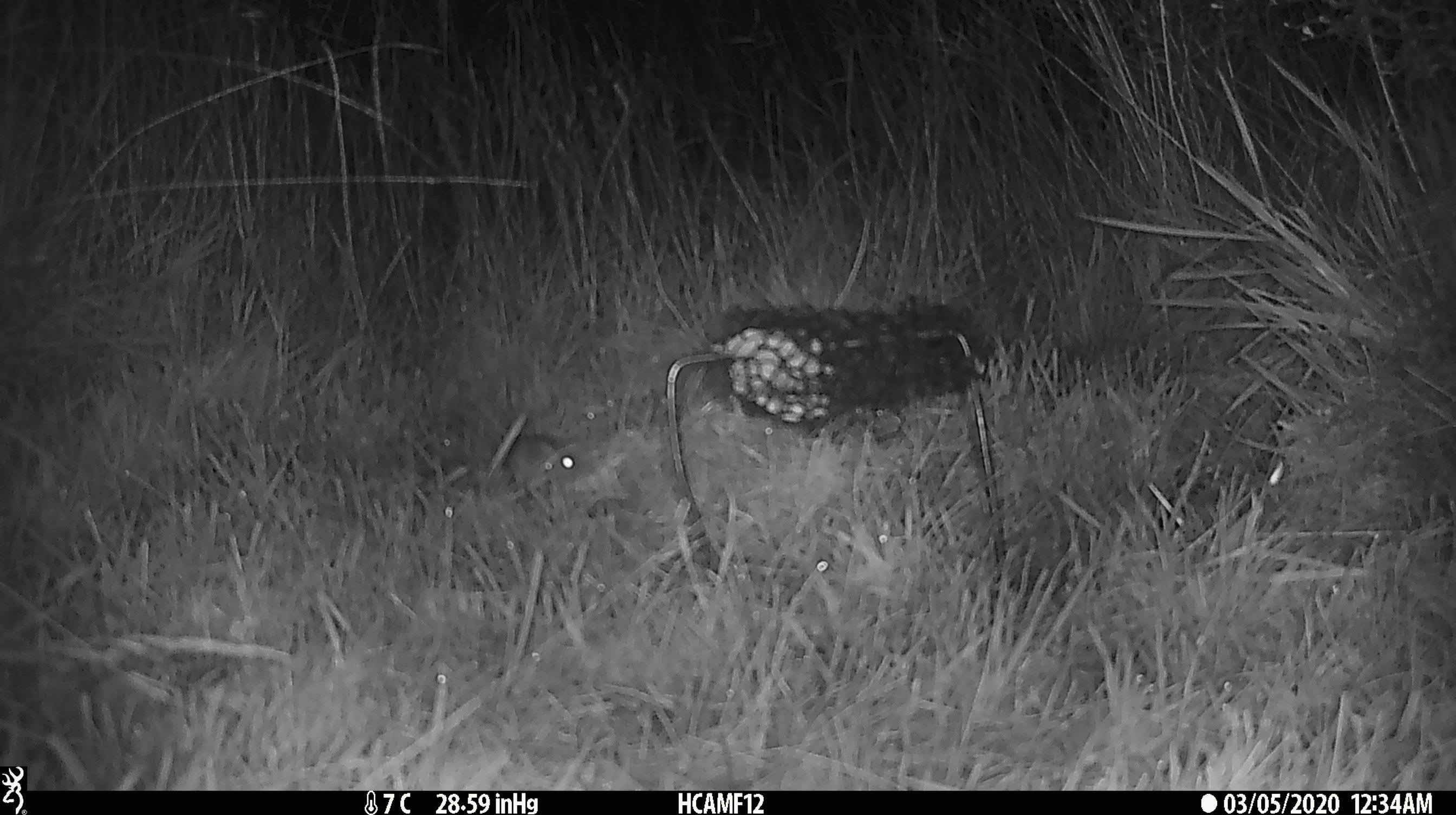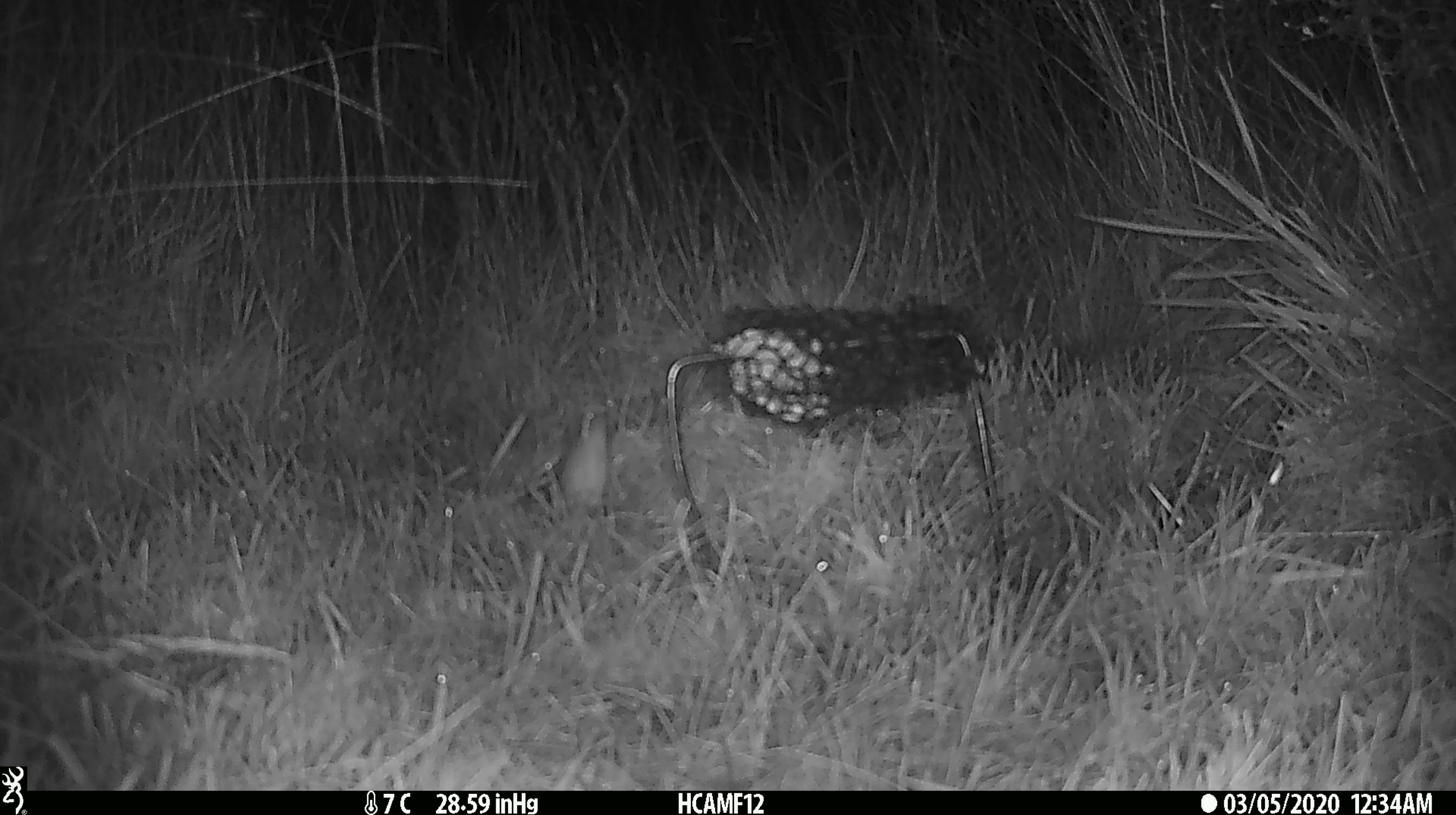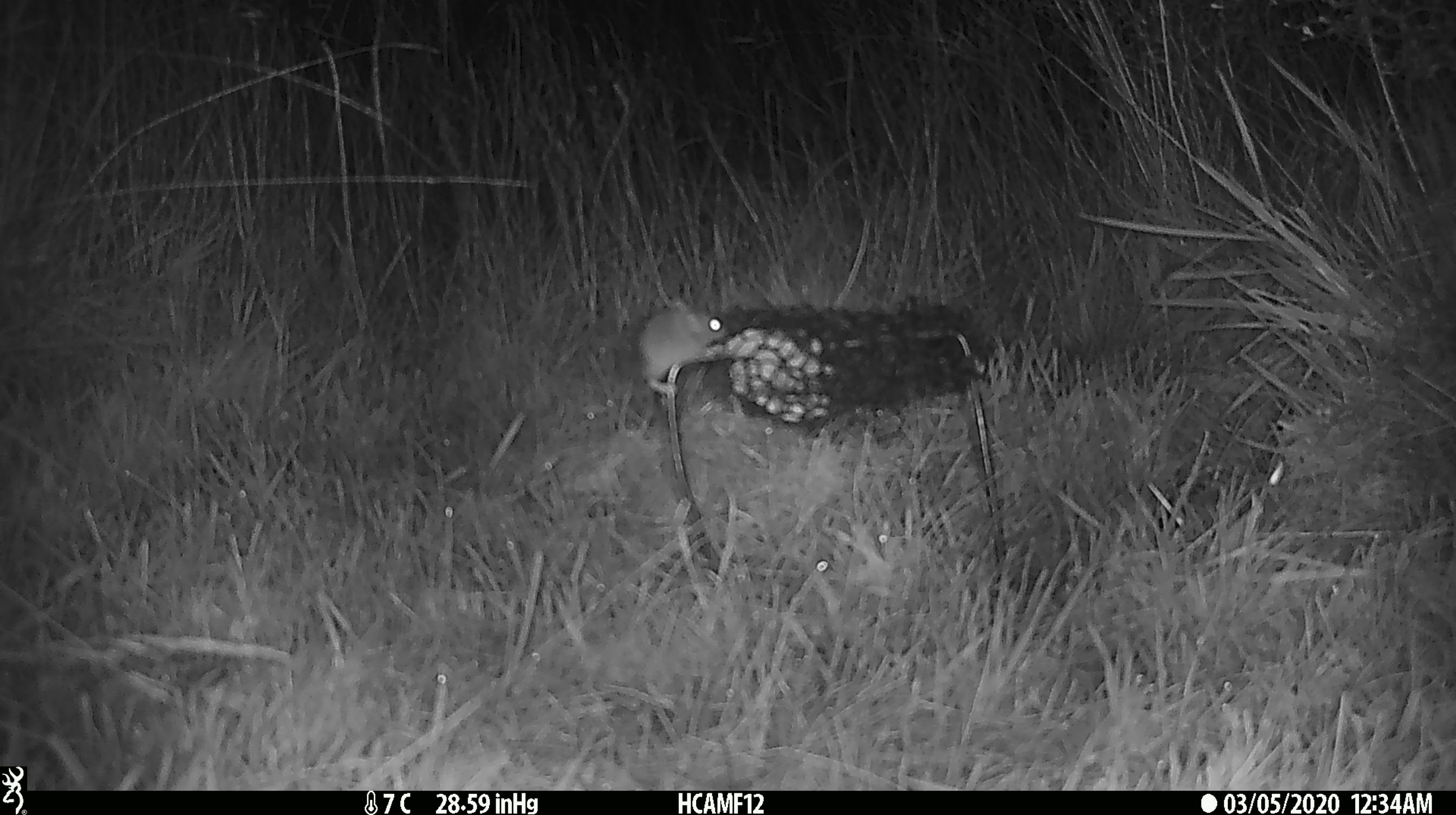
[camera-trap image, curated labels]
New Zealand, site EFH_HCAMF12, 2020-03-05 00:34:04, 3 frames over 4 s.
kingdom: Animalia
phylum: Chordata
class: Mammalia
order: Rodentia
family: Muridae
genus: Mus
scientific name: Mus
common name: mouse